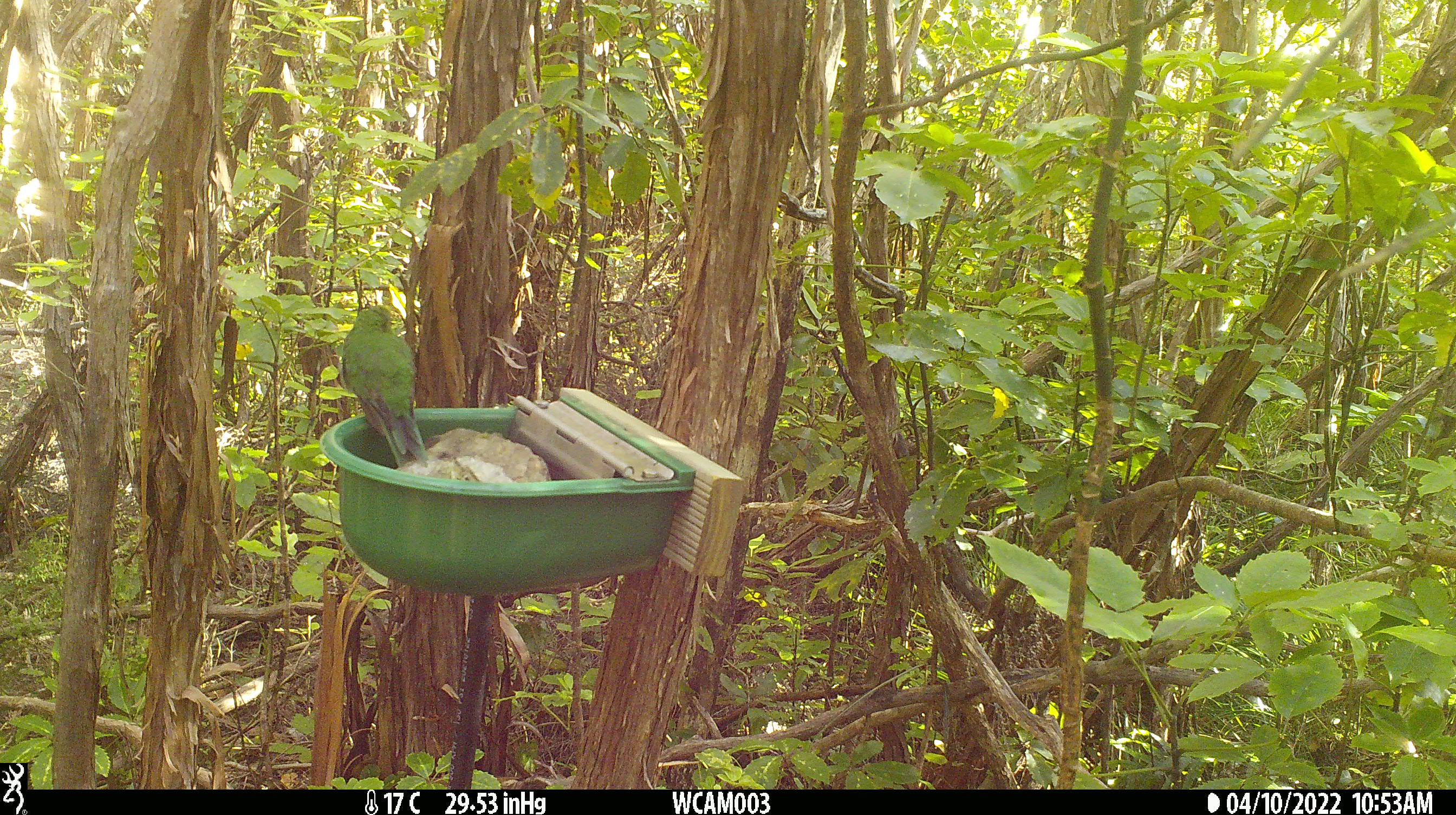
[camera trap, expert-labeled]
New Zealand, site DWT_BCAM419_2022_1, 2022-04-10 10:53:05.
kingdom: Animalia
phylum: Chordata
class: Aves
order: Psittaciformes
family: Psittaculidae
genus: Cyanoramphus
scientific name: Cyanoramphus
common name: parakeet